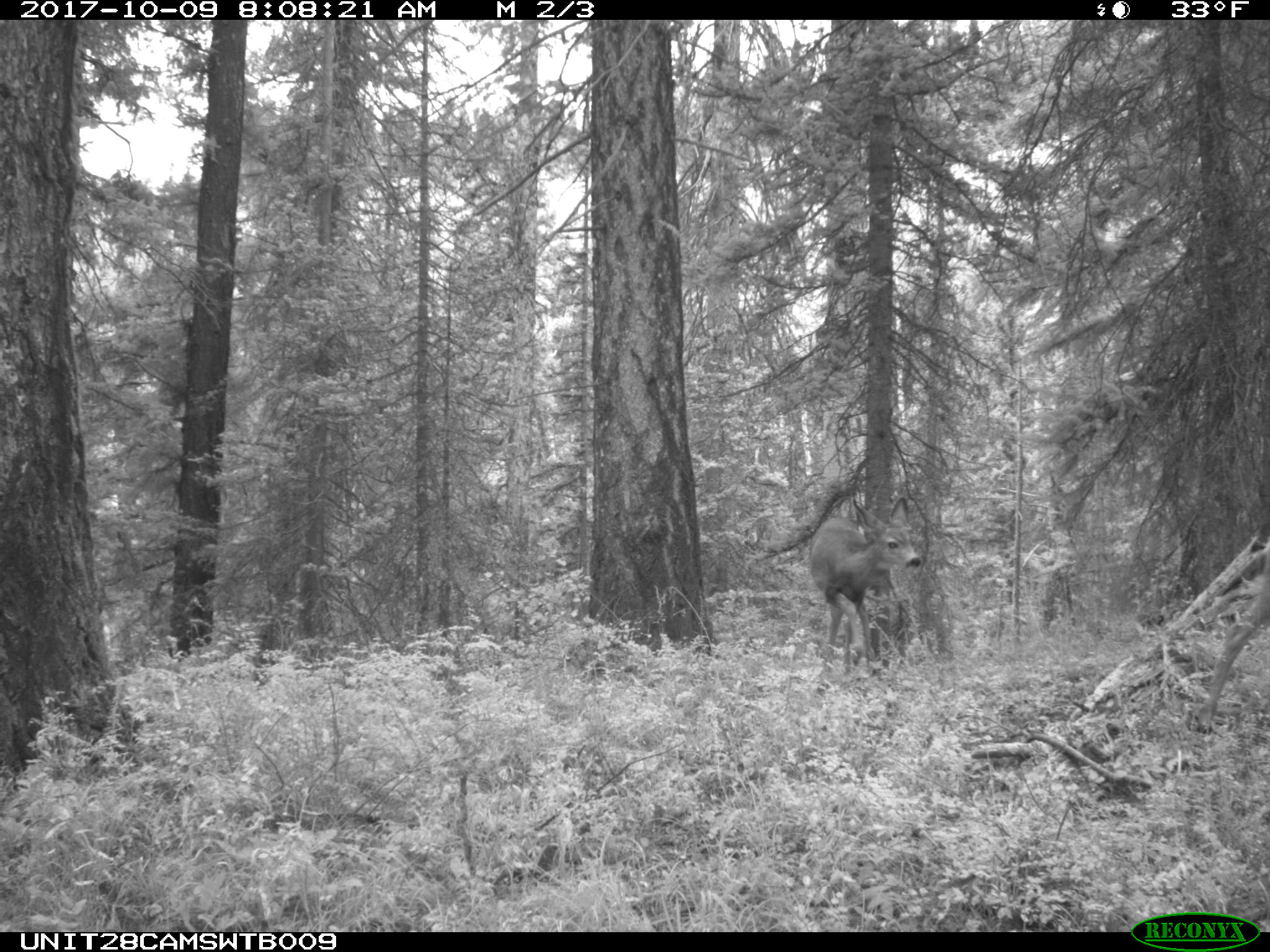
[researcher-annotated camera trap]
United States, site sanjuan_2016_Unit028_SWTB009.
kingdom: Animalia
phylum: Chordata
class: Mammalia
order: Artiodactyla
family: Cervidae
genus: Odocoileus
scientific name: Odocoileus hemionus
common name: mule deer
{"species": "Odocoileus hemionus (mule deer)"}